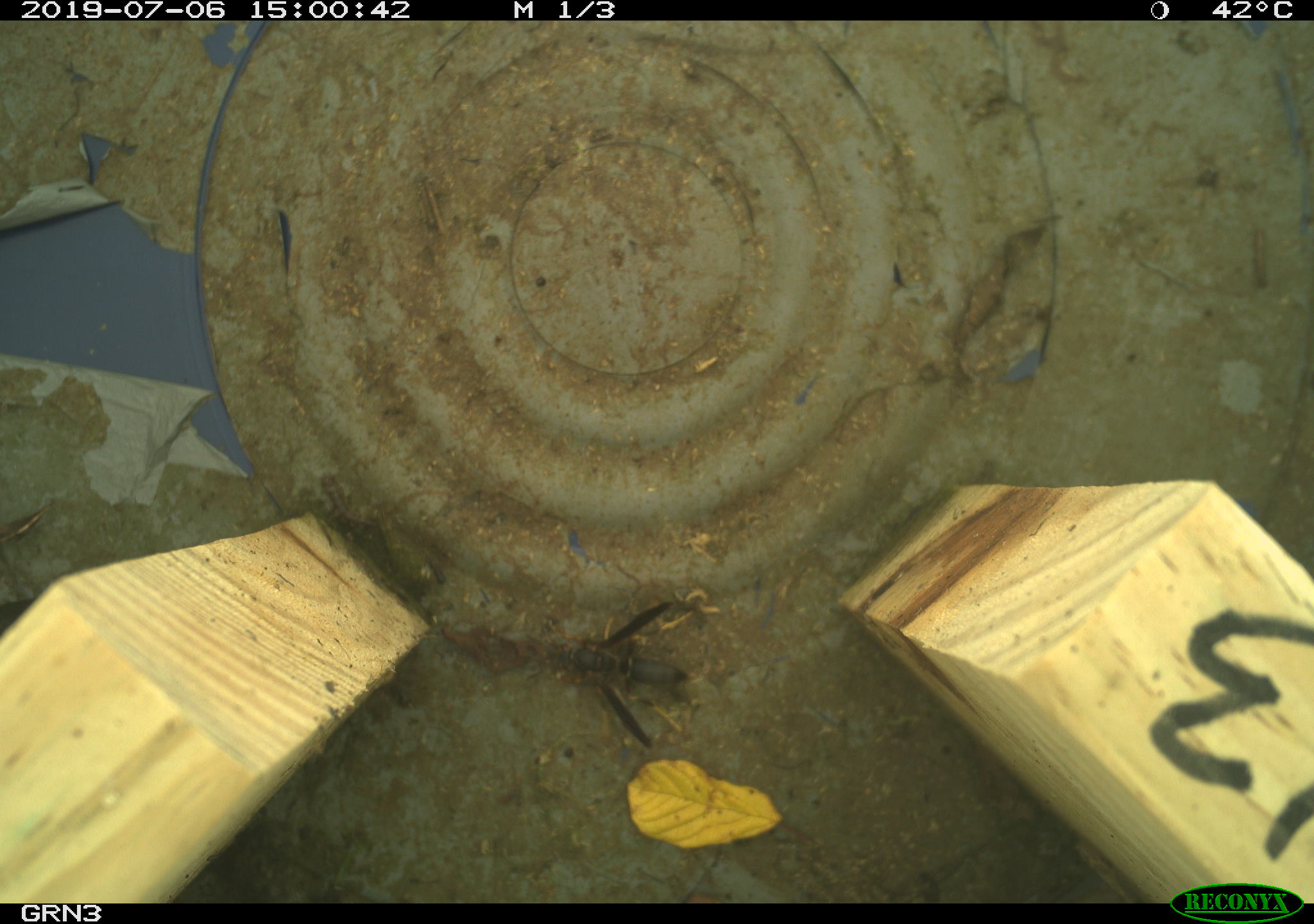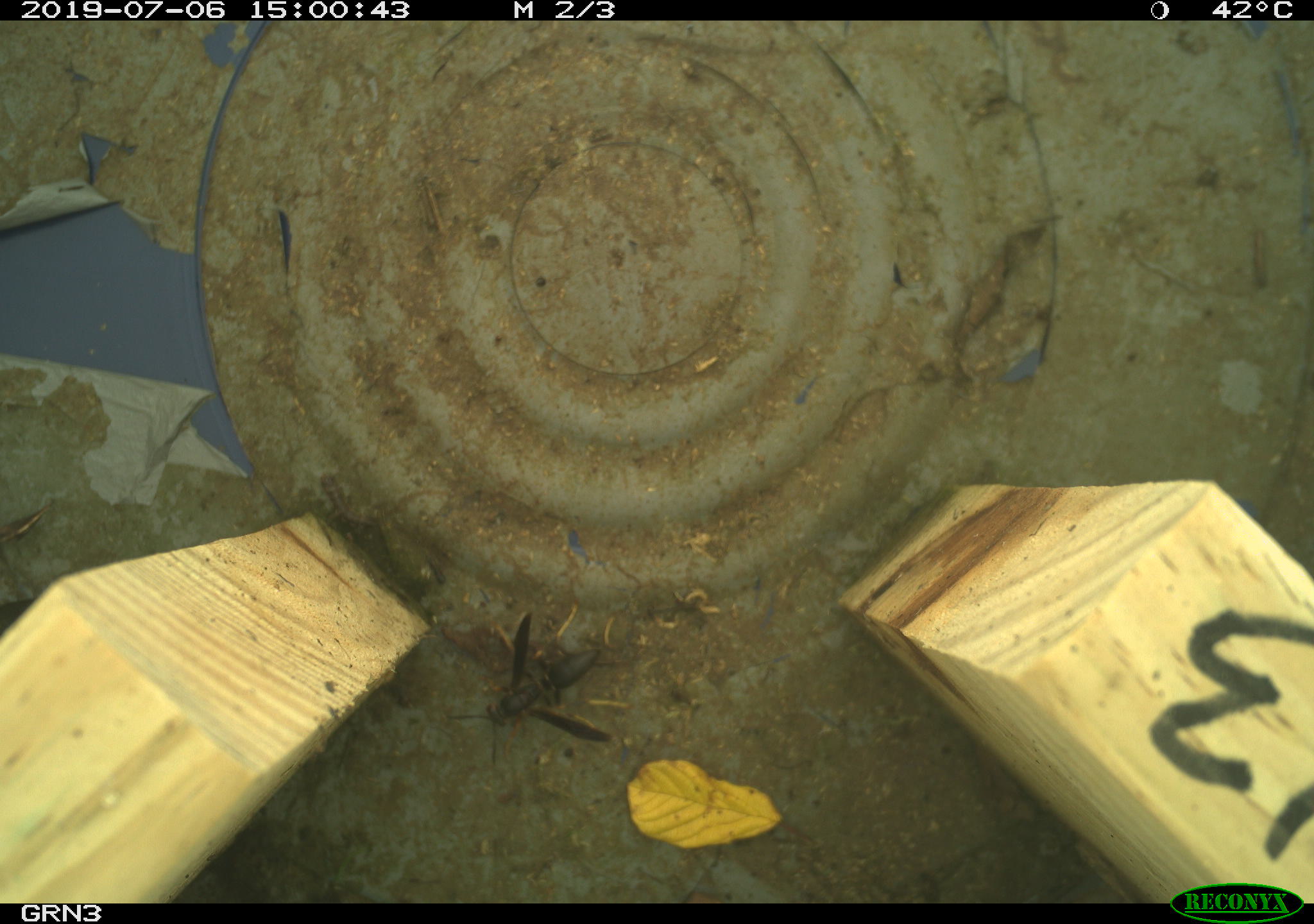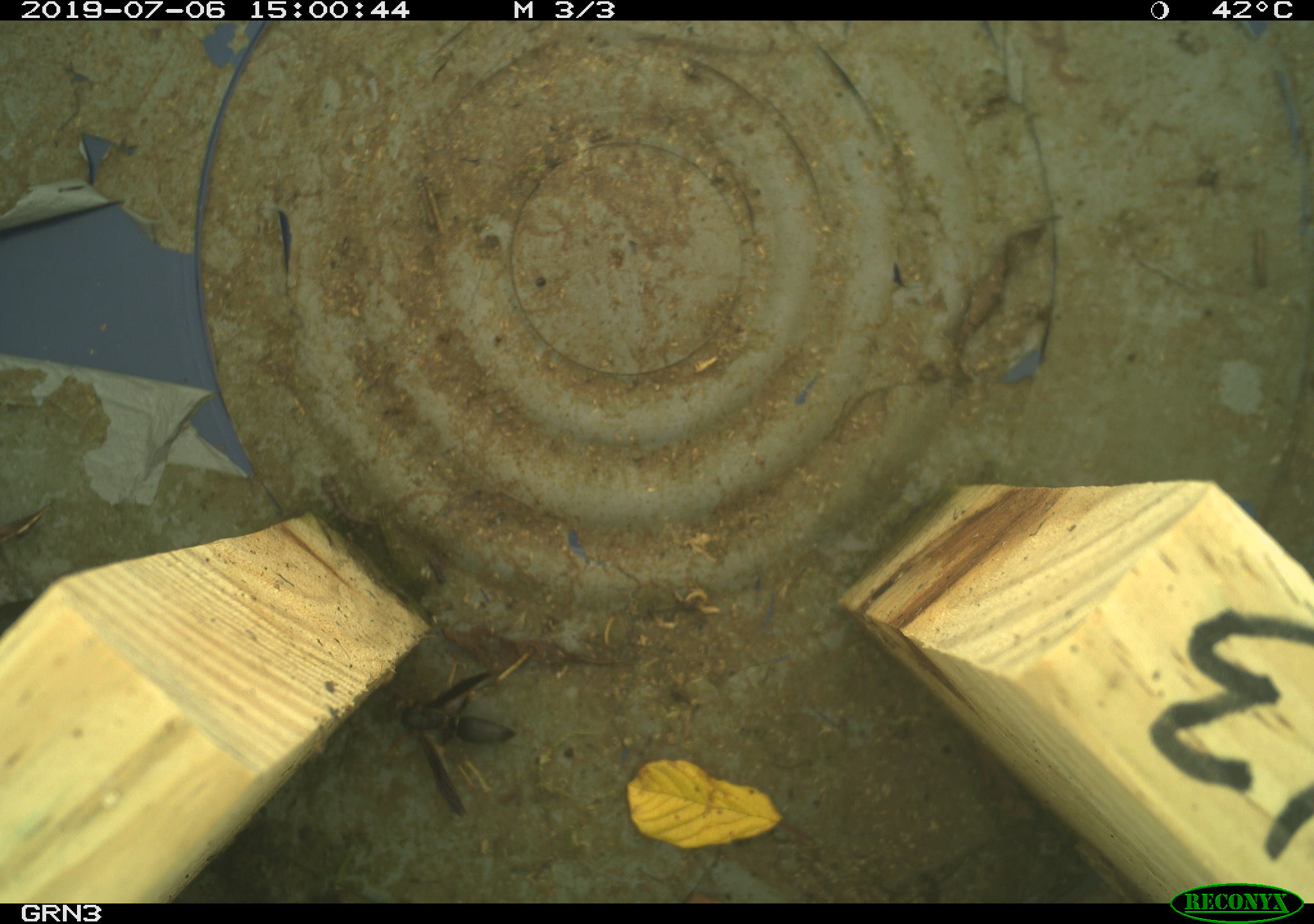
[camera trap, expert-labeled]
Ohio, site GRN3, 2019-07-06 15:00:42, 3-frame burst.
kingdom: Animalia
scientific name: Animalia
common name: animal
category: invertebrate